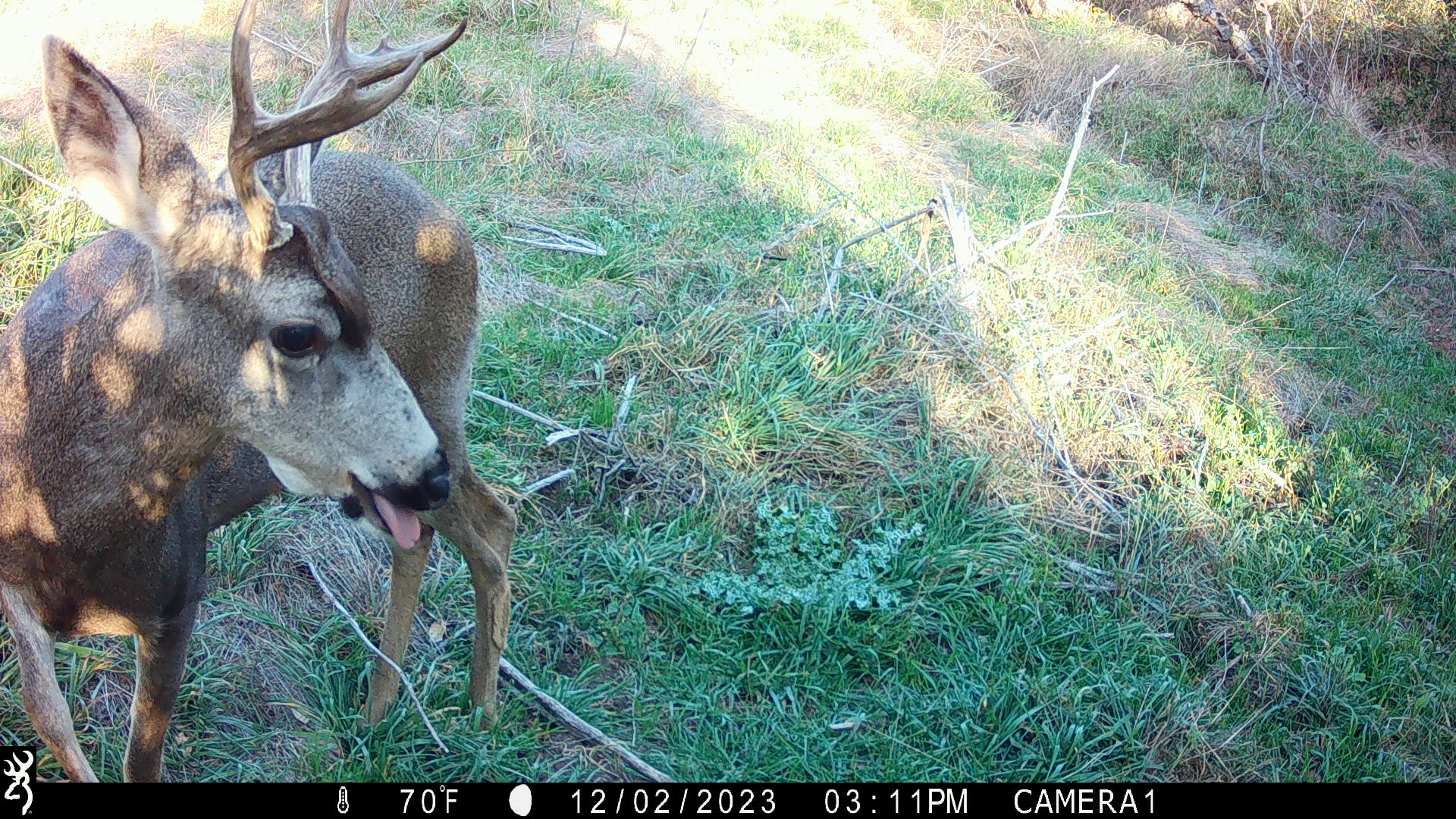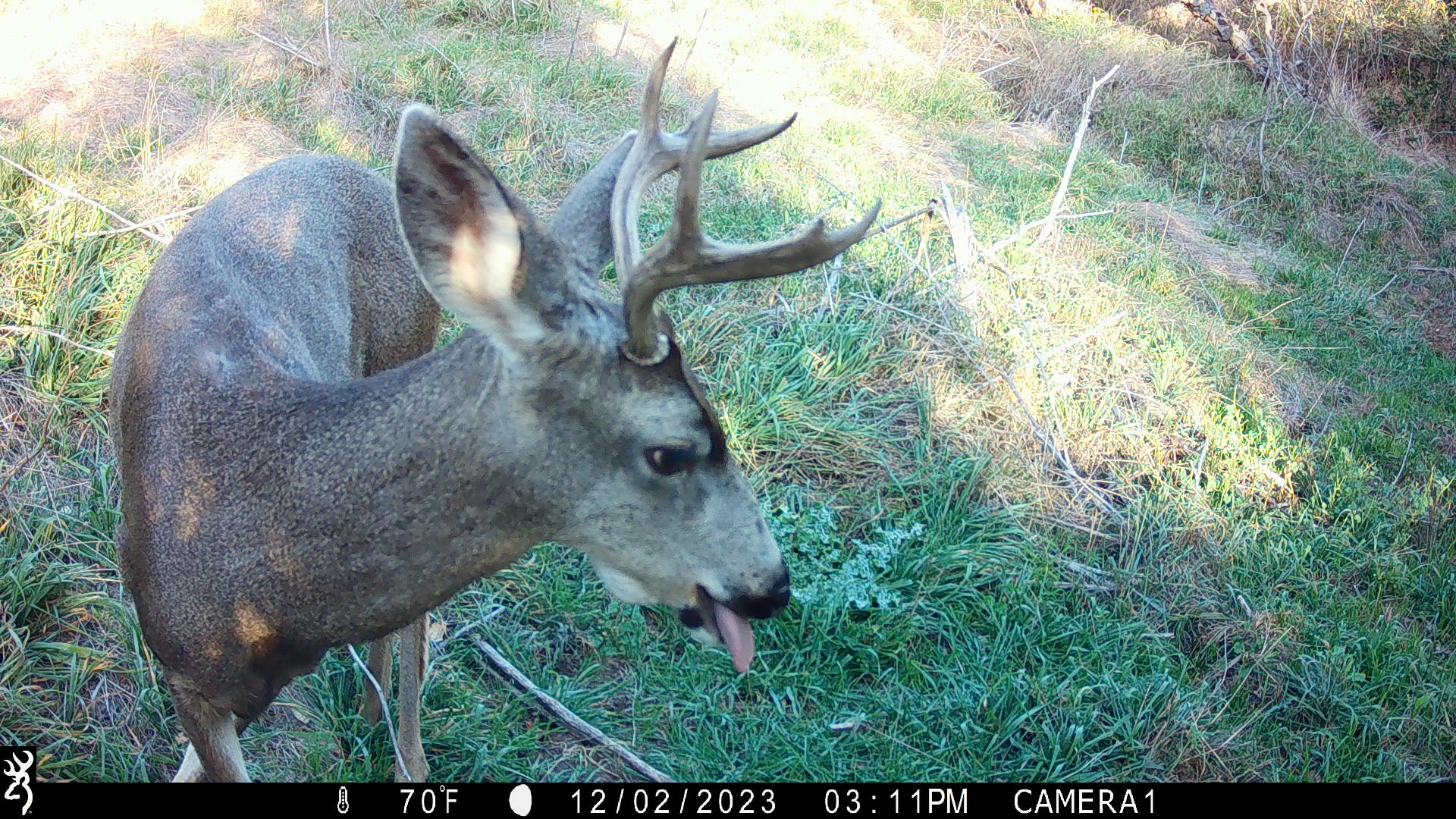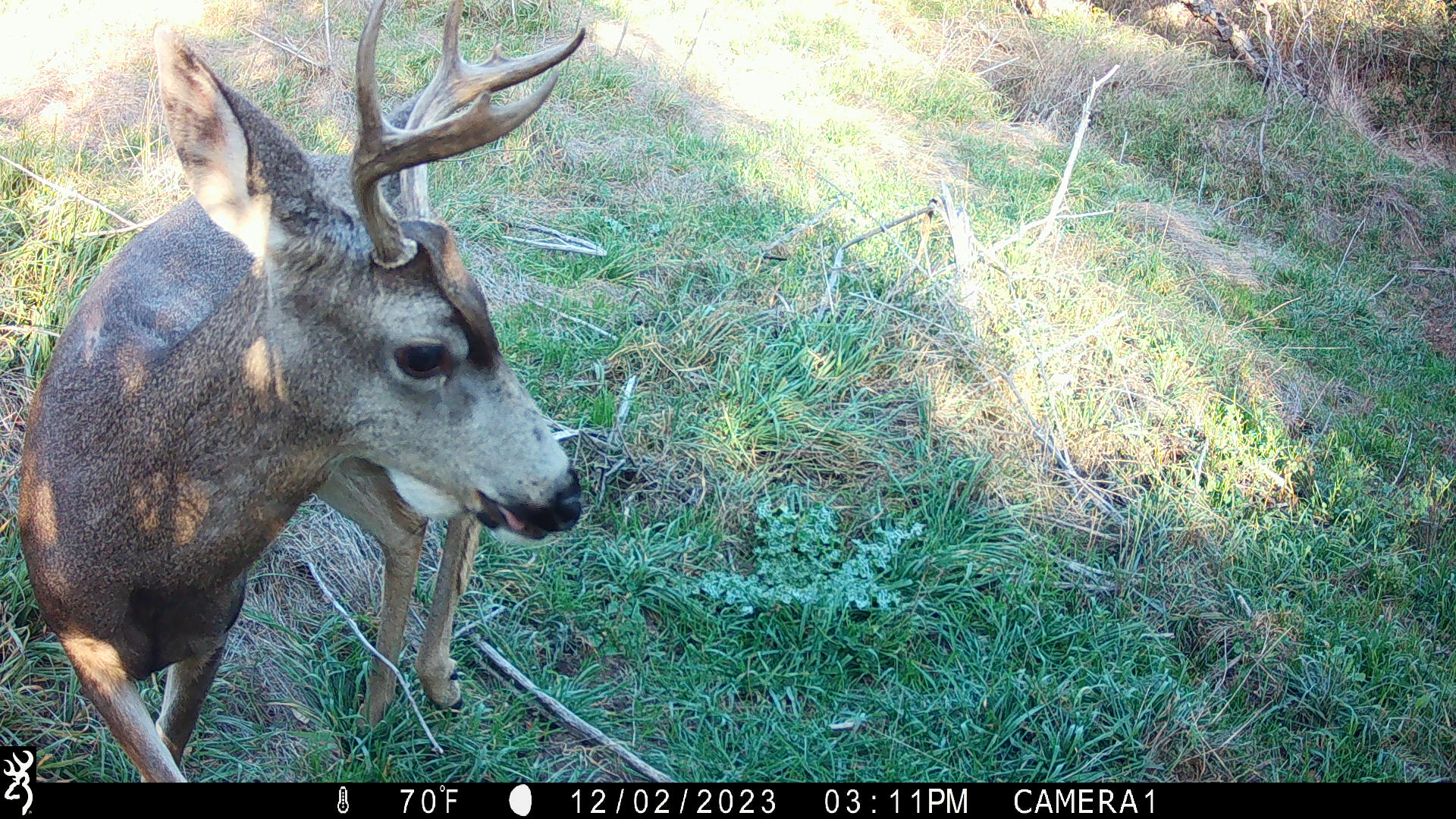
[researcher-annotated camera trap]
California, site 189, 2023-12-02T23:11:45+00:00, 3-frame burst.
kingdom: Animalia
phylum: Chordata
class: Mammalia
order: Artiodactyla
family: Cervidae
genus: Odocoileus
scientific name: Odocoileus hemionus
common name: mule deer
Mule deer (Odocoileus hemionus).